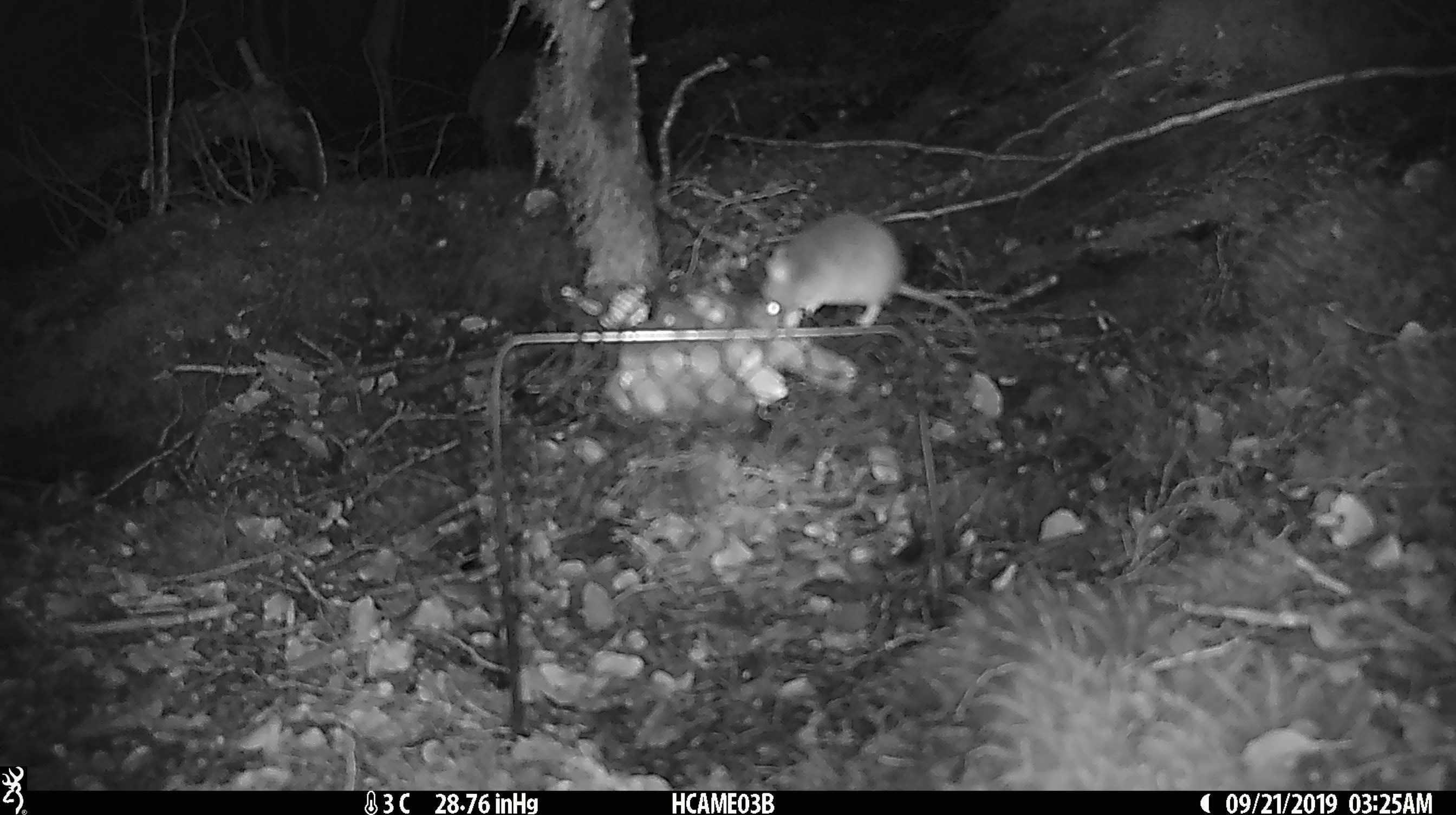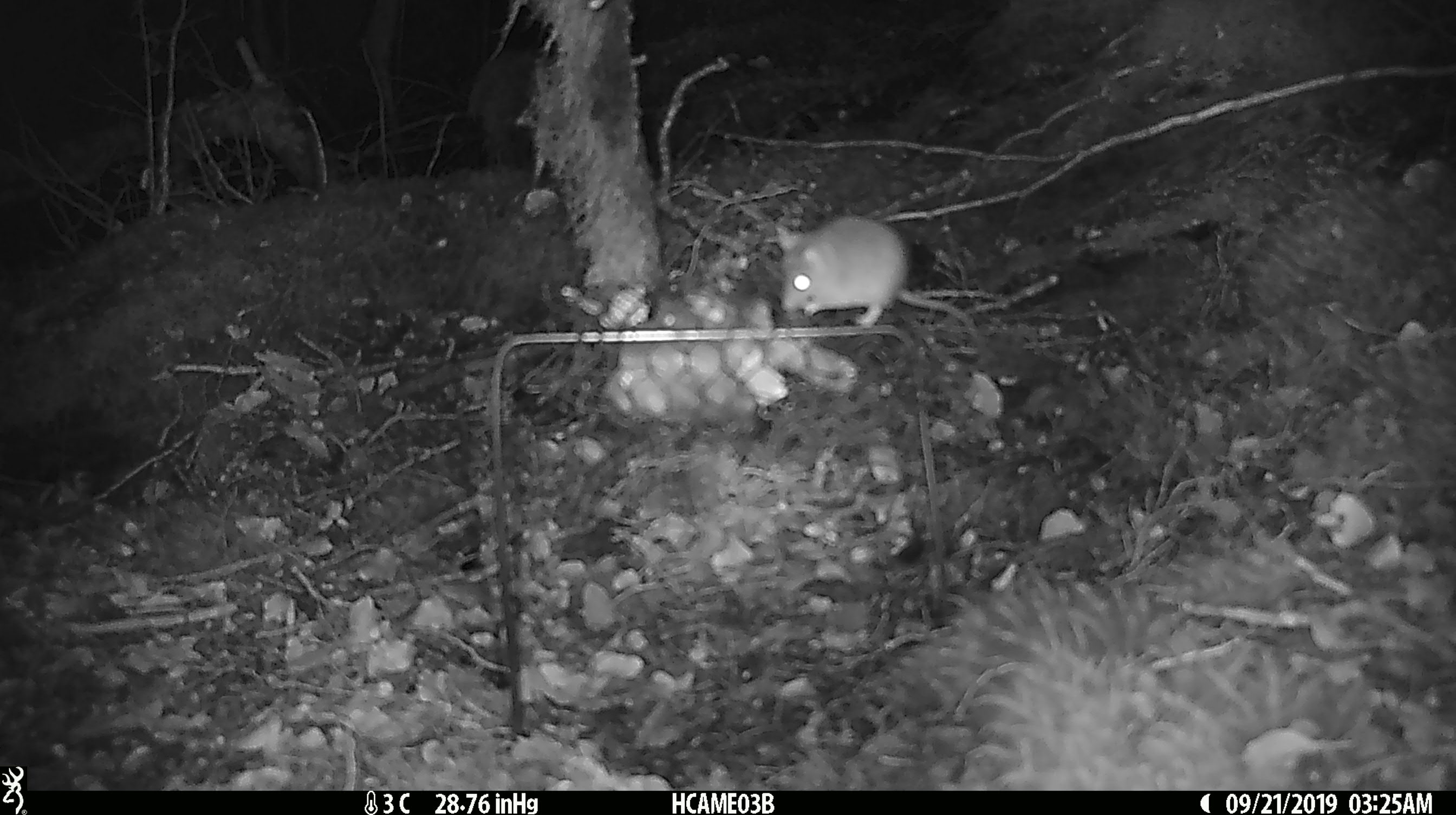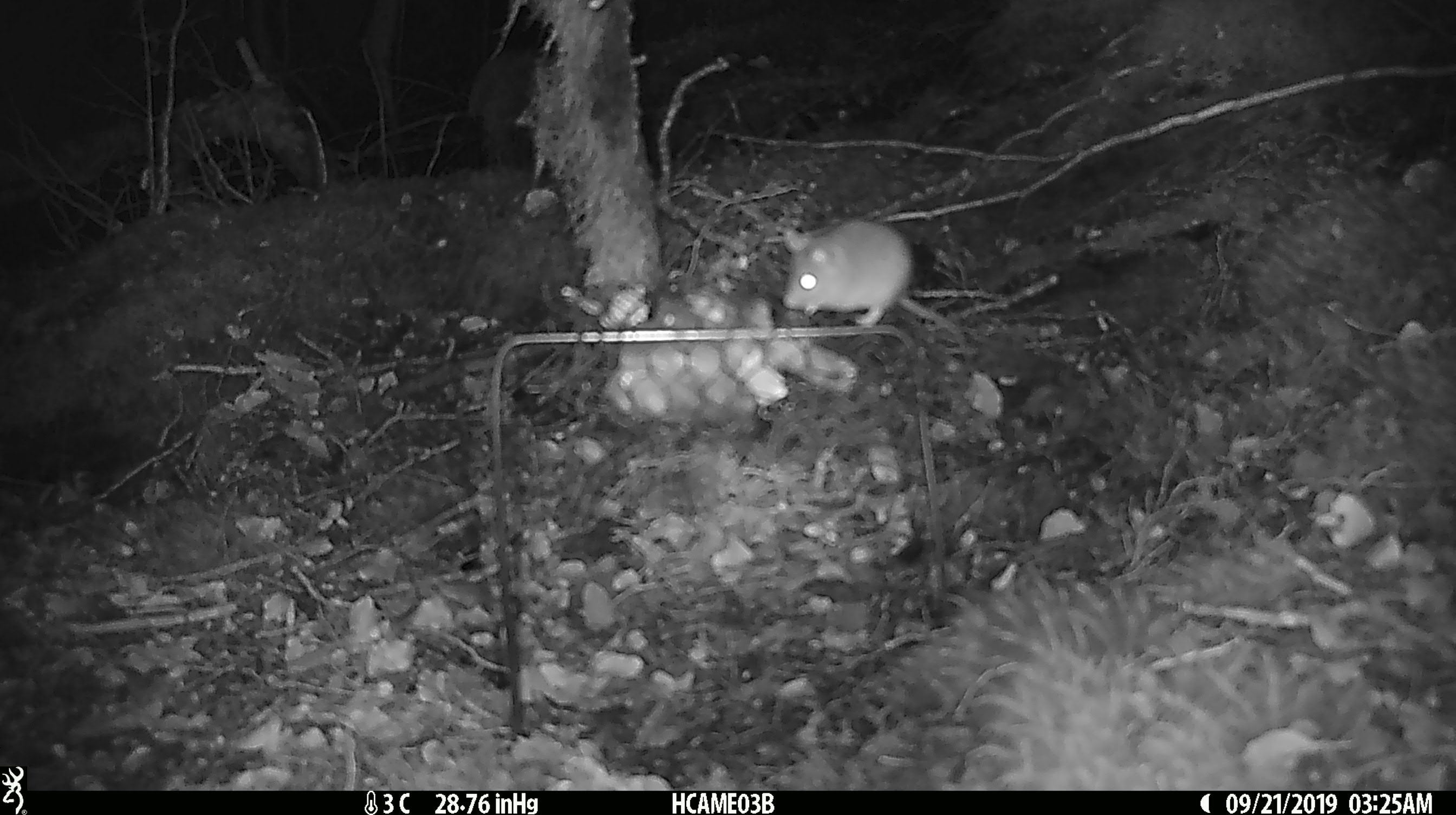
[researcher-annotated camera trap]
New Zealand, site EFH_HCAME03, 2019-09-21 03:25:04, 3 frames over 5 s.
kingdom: Animalia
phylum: Chordata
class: Mammalia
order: Rodentia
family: Muridae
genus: Mus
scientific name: Mus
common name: mouse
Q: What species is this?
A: Mouse (Mus).